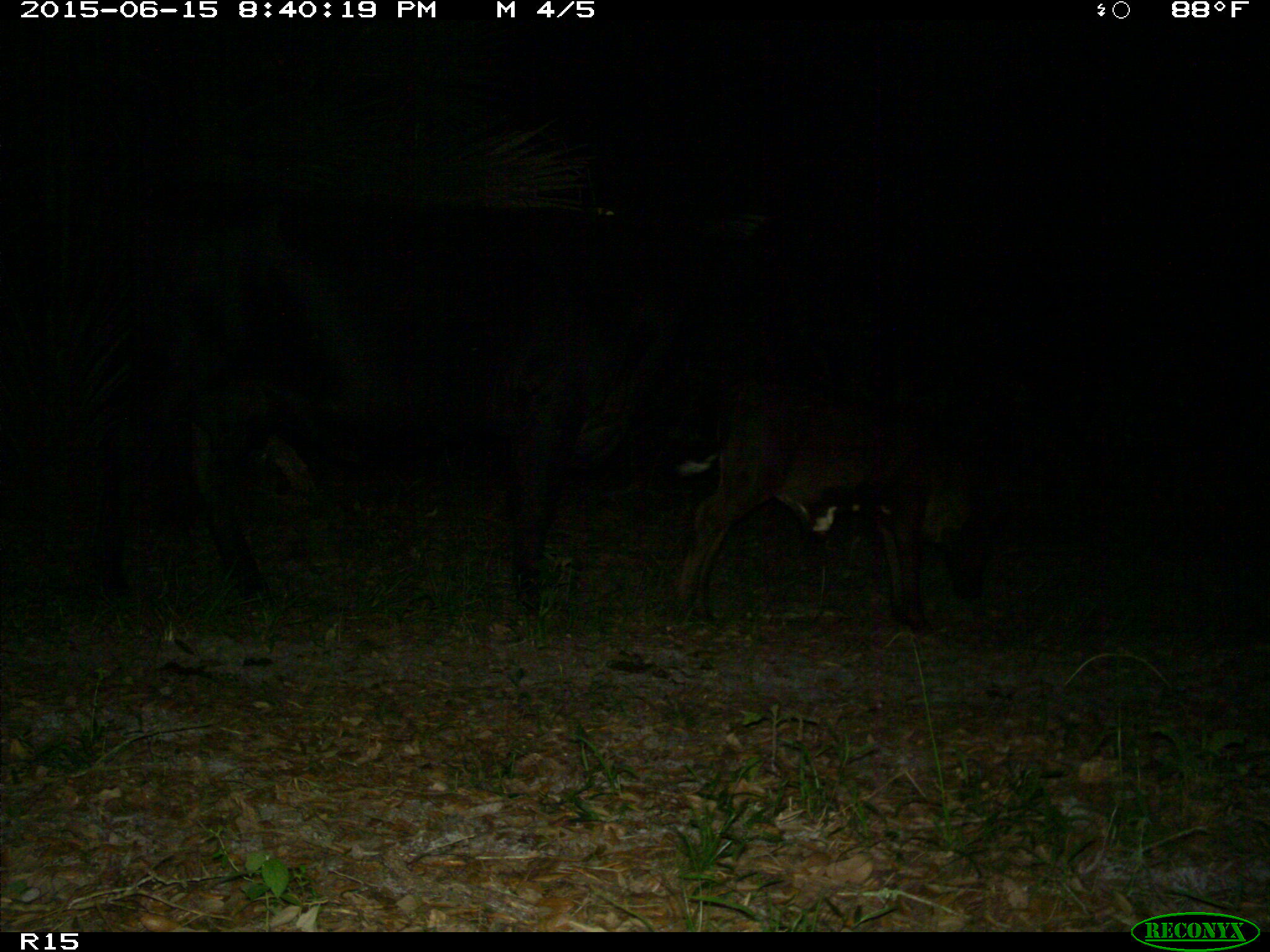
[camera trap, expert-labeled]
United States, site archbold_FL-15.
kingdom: Animalia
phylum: Chordata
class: Mammalia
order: Artiodactyla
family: Bovidae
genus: Bos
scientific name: Bos taurus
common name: domestic cow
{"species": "Bos taurus (domestic cow)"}